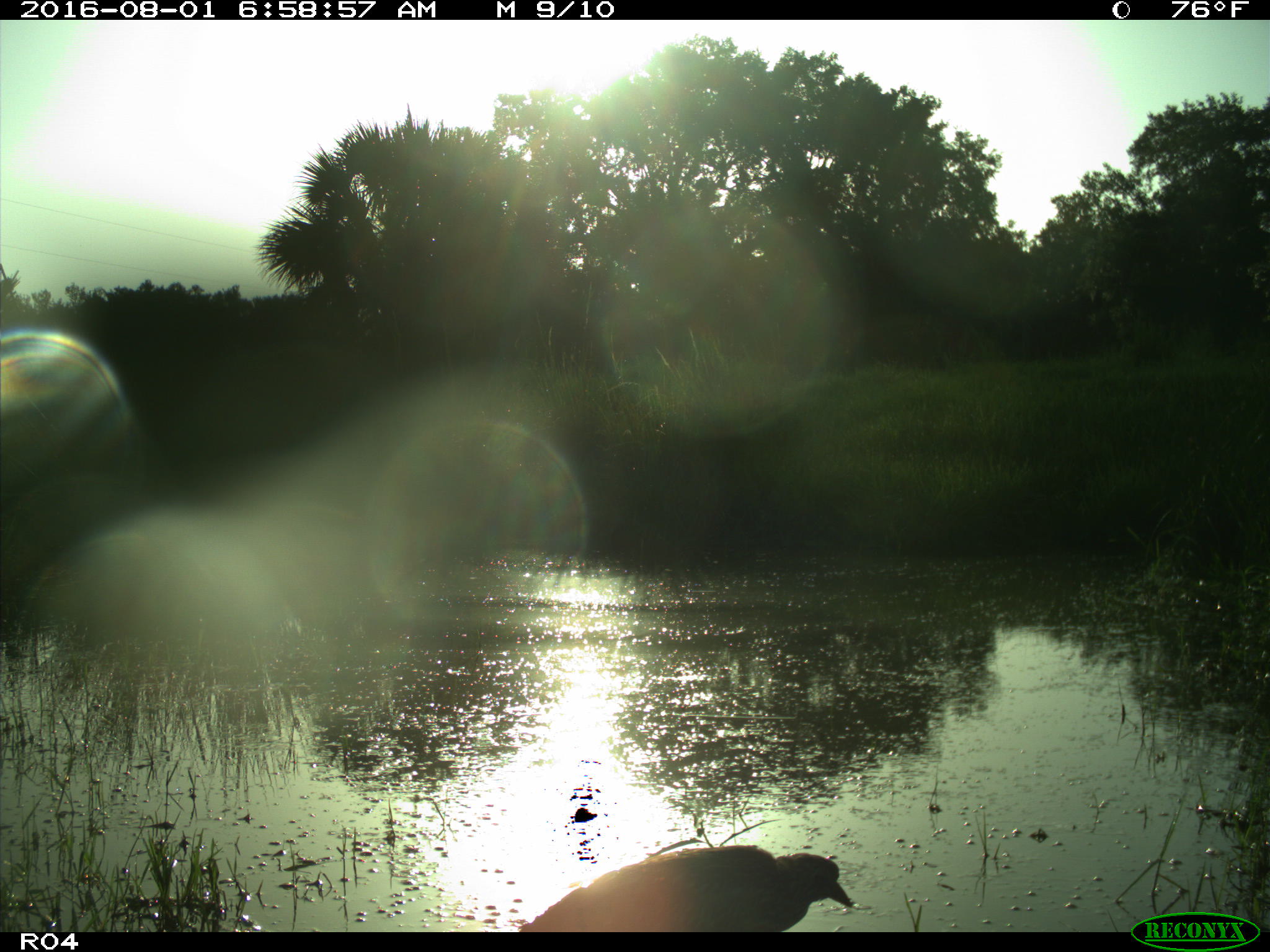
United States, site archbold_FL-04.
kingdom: Animalia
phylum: Chordata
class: Aves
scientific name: Aves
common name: birds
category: unidentified bird